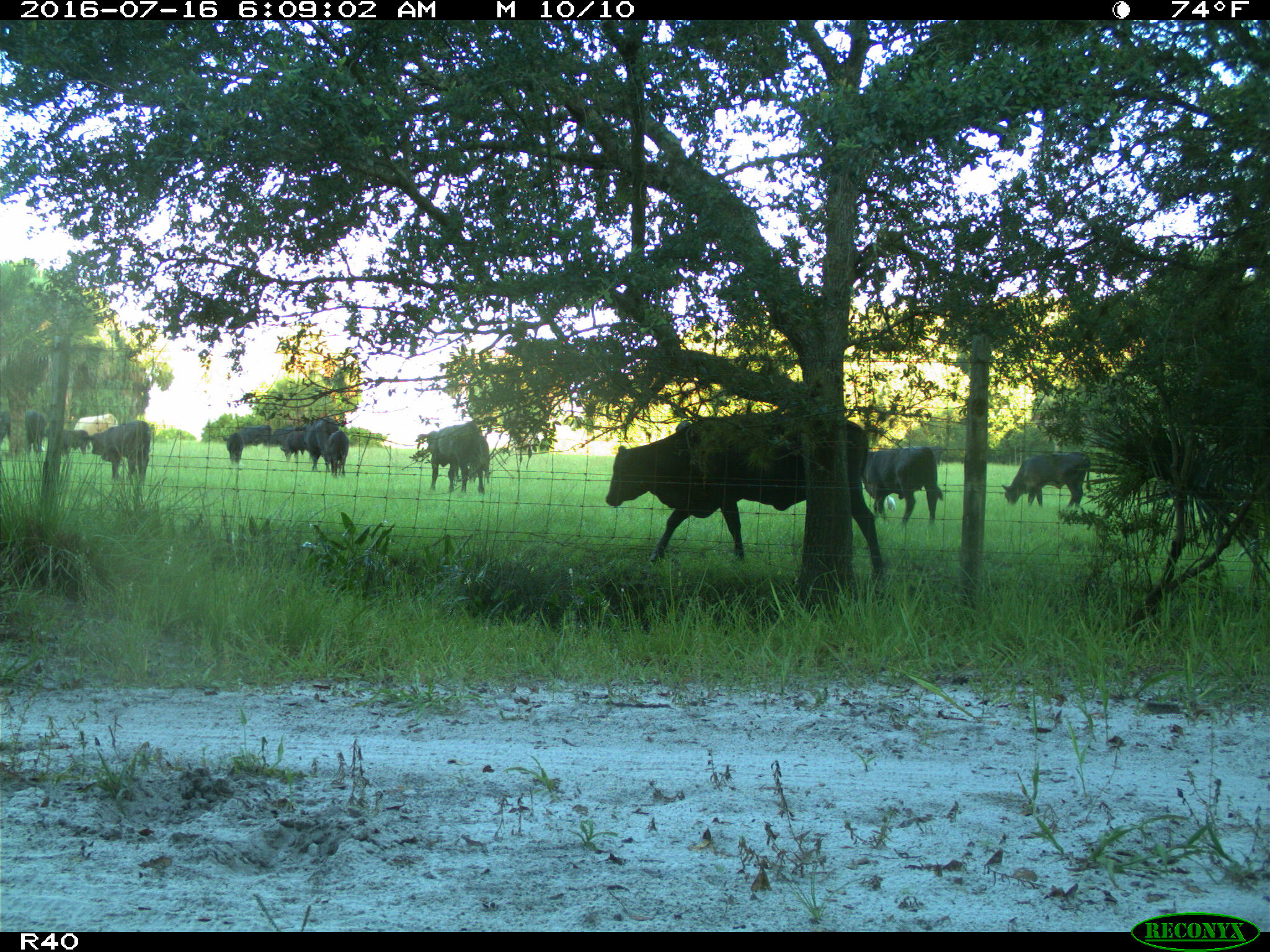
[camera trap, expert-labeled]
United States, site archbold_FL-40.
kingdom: Animalia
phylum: Chordata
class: Mammalia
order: Artiodactyla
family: Bovidae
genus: Bos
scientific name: Bos taurus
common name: domestic cow